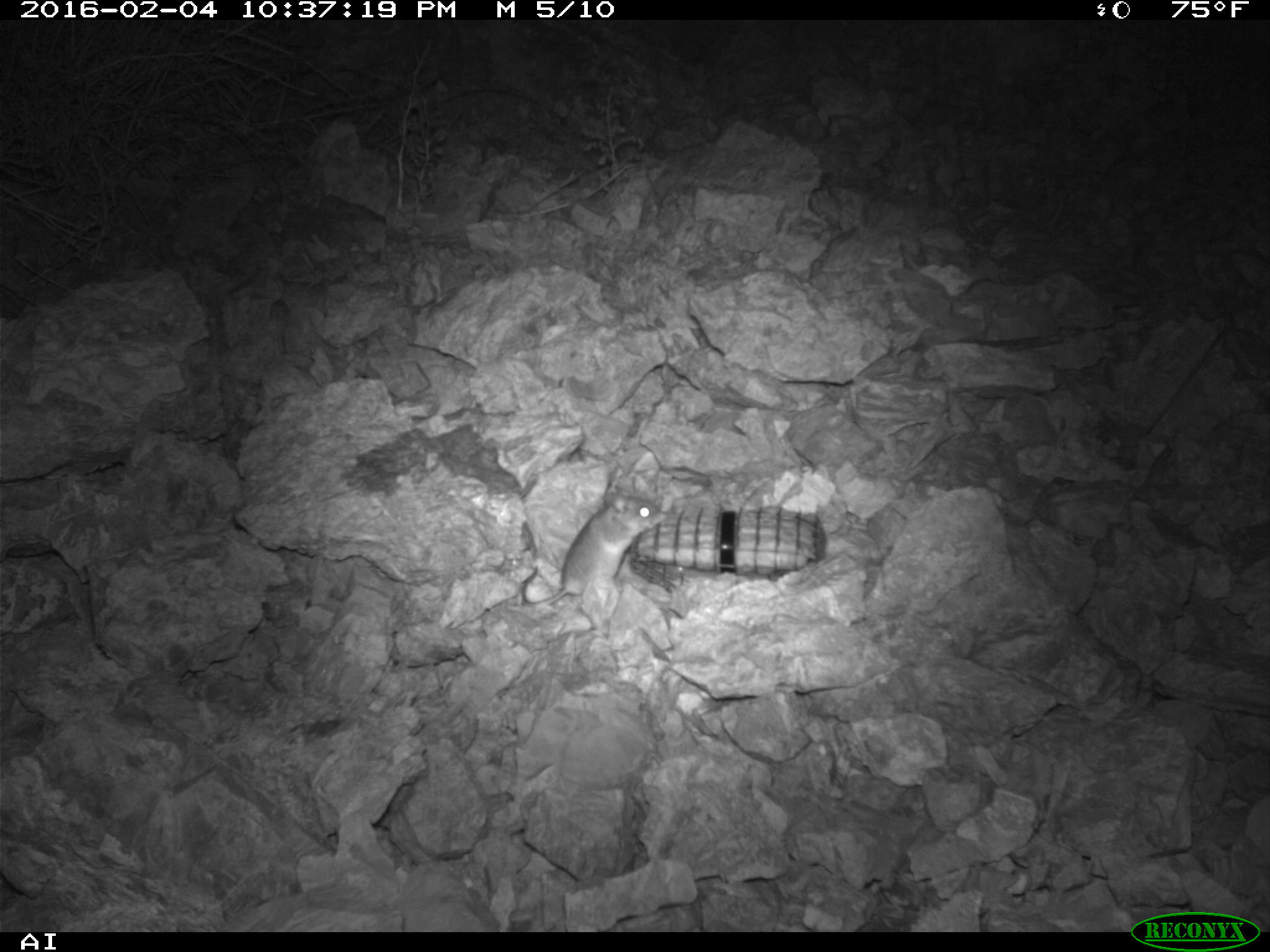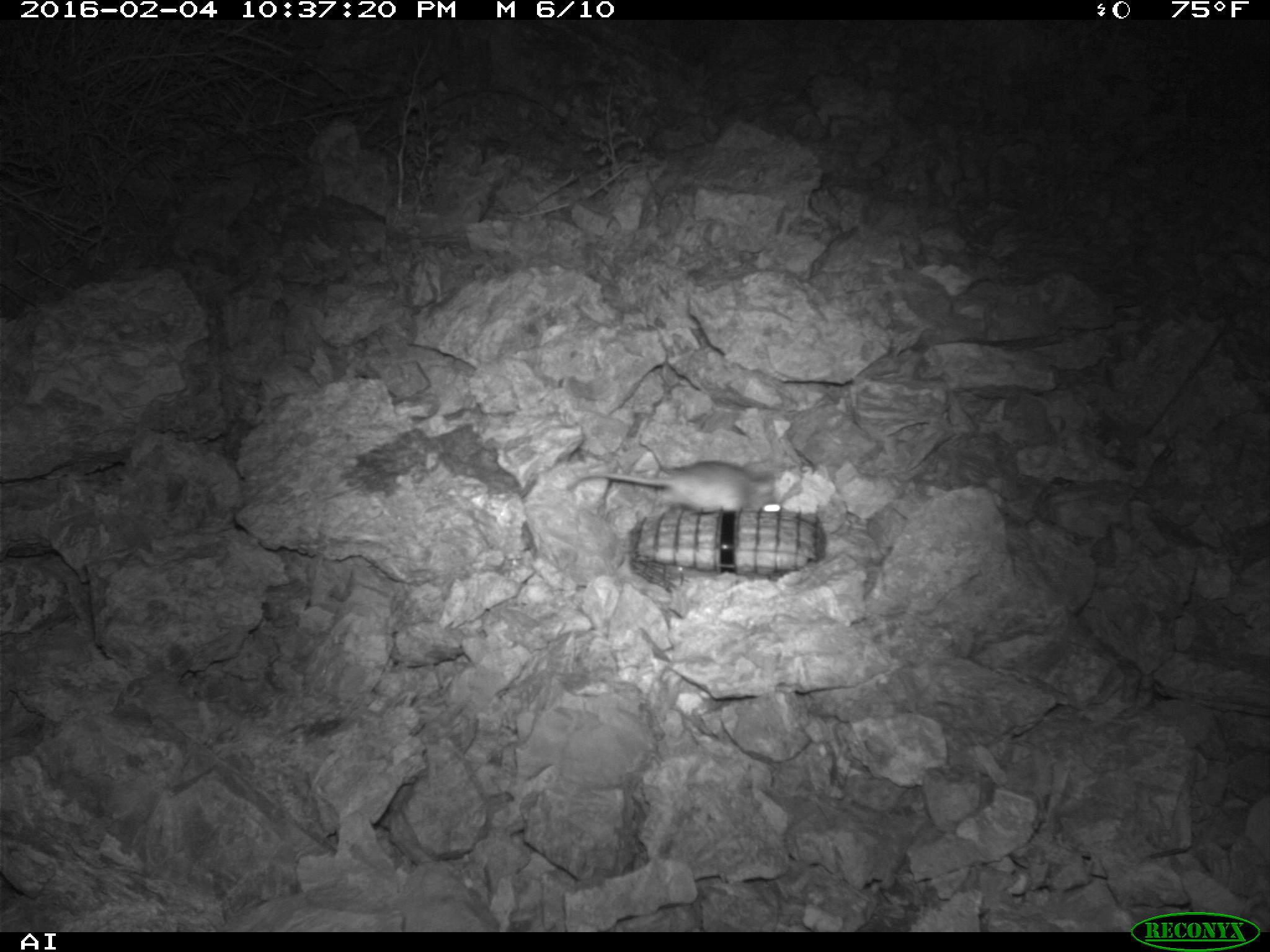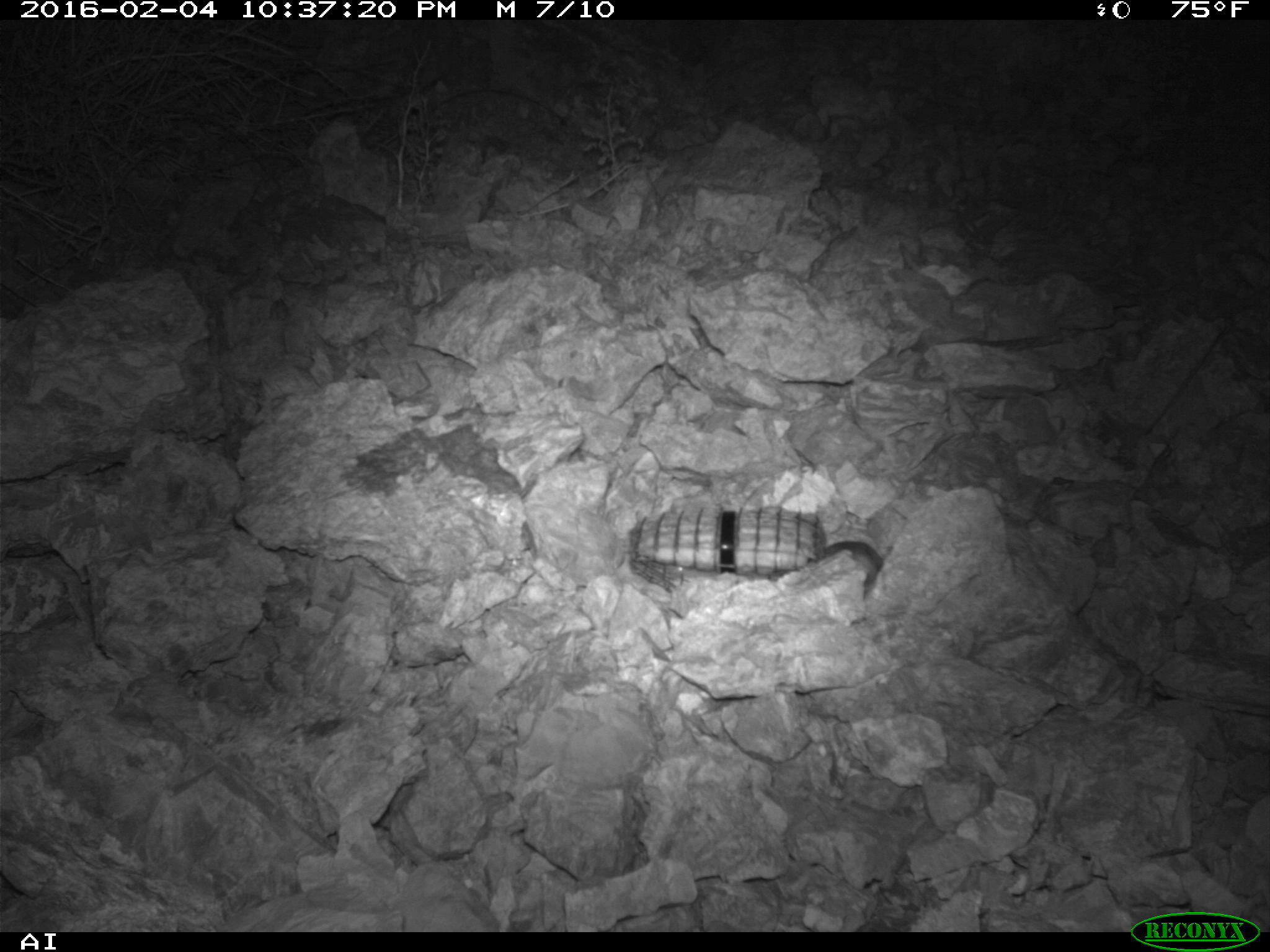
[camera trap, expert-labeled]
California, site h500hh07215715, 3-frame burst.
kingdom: Animalia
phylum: Chordata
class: Mammalia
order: Rodentia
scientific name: Rodentia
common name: rodent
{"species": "rodent (Rodentia)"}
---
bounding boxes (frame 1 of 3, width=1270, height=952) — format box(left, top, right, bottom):
rodent: box(522, 491, 668, 607)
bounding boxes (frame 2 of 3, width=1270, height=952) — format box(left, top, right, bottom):
rodent: box(564, 461, 781, 511)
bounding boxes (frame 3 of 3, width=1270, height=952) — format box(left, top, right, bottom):
rodent: box(821, 540, 883, 584)